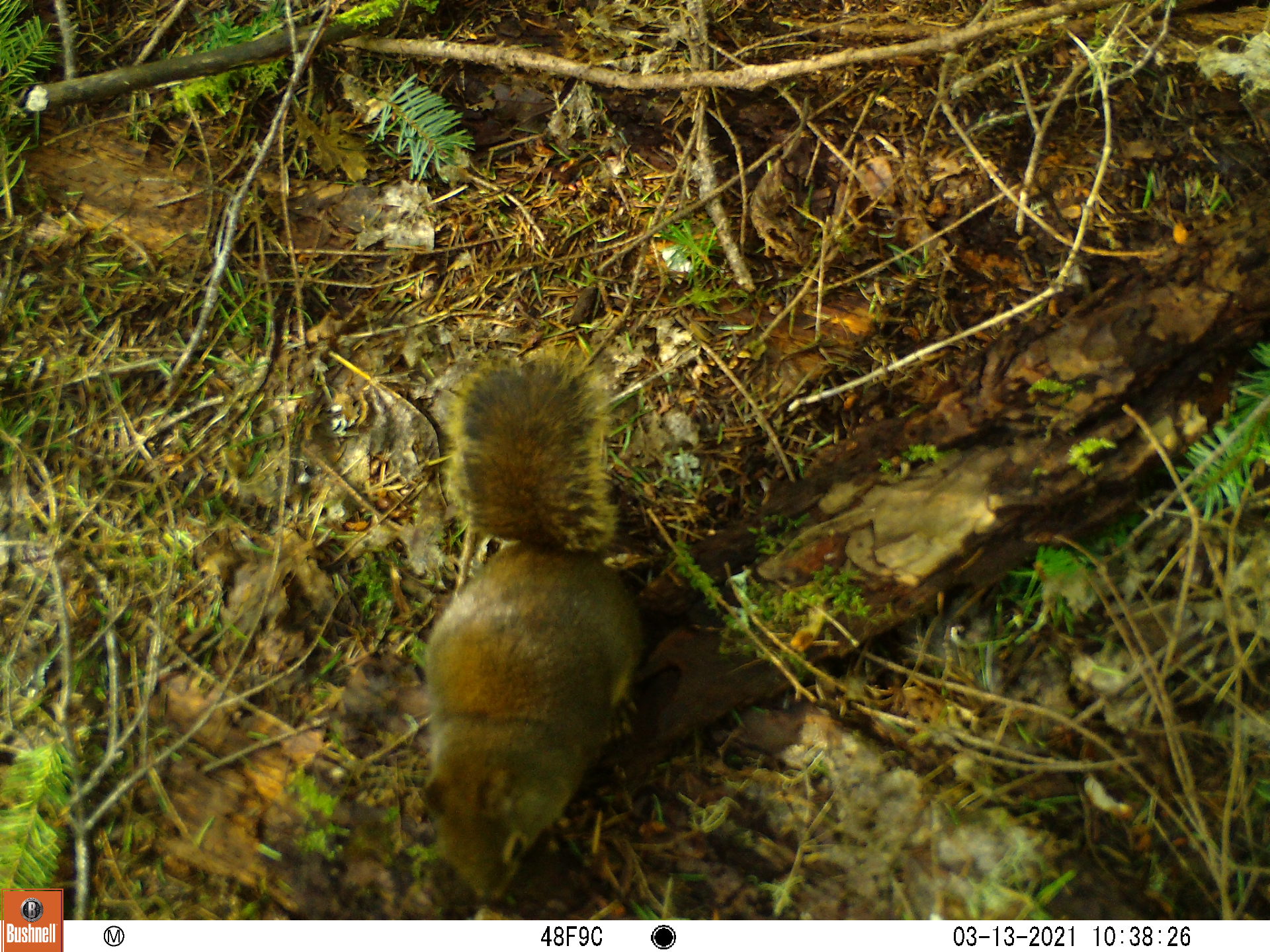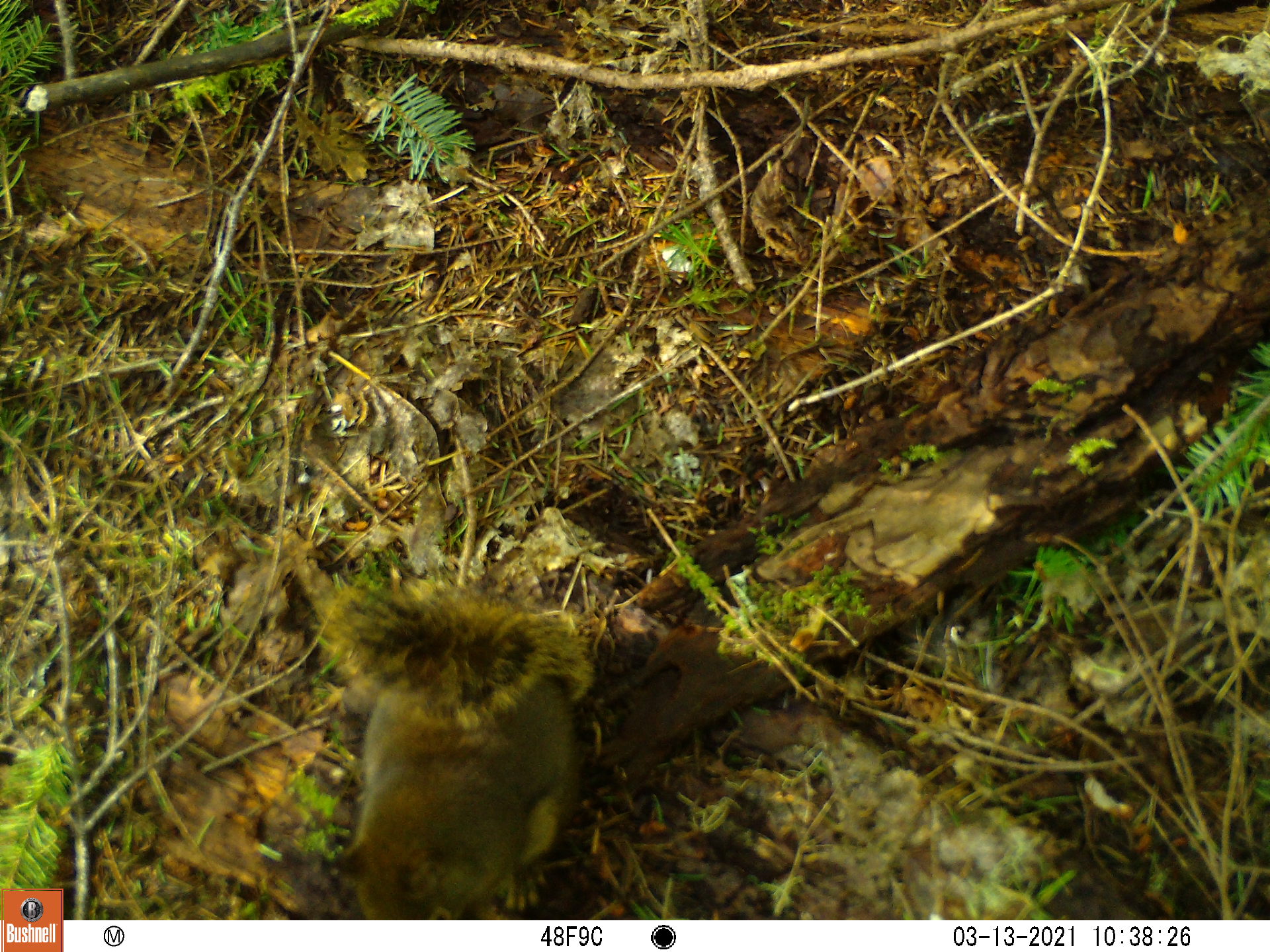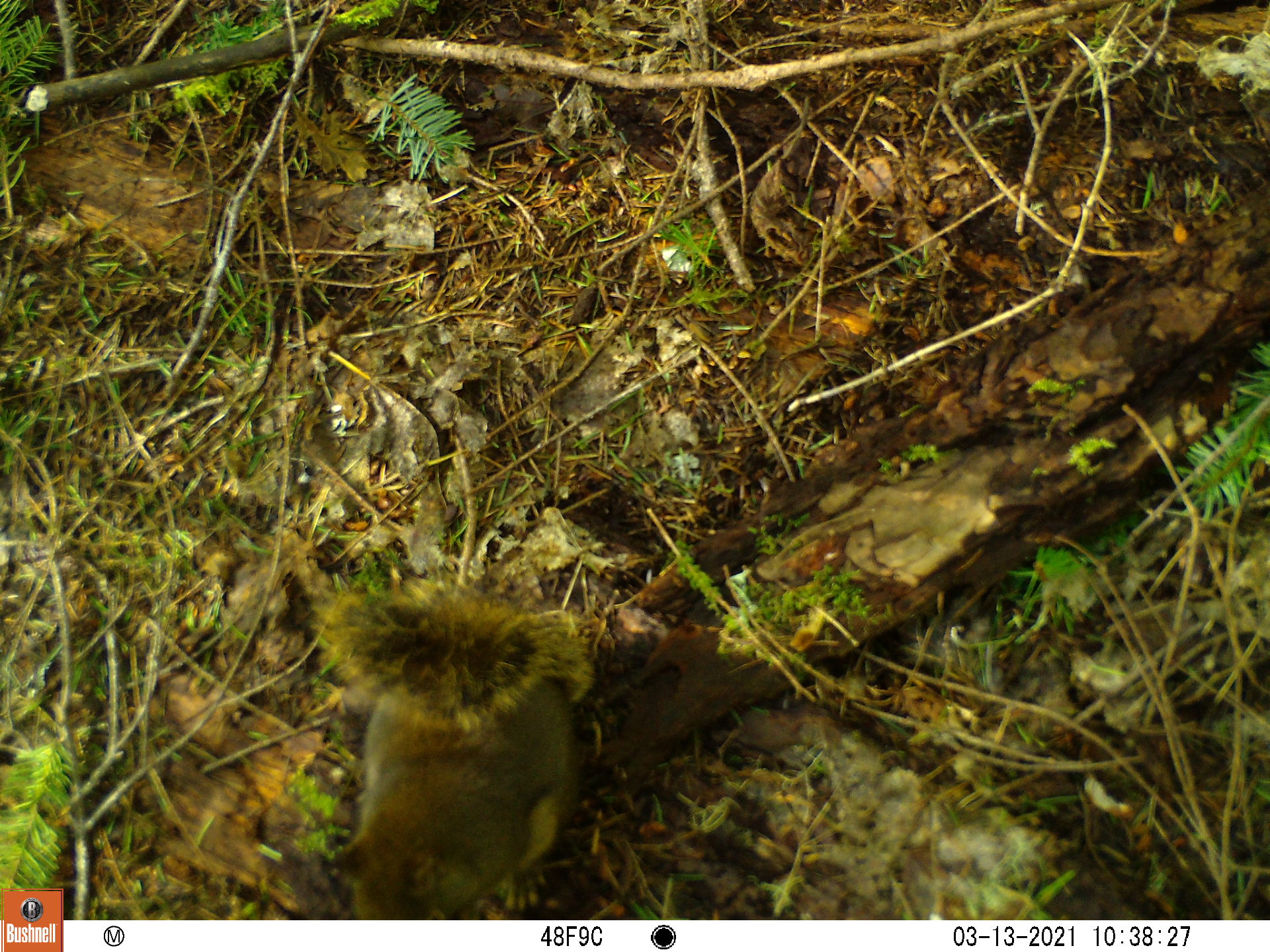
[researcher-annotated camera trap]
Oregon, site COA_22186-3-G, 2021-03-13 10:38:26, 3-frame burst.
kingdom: Animalia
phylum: Chordata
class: Mammalia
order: Rodentia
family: Sciuridae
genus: Tamiasciurus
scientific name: Tamiasciurus douglasii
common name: douglas squirrel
Douglas squirrel (Tamiasciurus douglasii).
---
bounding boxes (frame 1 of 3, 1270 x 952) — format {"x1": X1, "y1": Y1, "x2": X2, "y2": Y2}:
douglas squirrel: {"x1": 415, "y1": 340, "x2": 653, "y2": 900}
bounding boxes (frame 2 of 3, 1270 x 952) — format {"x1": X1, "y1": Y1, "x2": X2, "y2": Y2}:
douglas squirrel: {"x1": 319, "y1": 560, "x2": 600, "y2": 916}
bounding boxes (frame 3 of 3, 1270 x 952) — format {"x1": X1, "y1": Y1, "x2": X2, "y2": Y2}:
douglas squirrel: {"x1": 328, "y1": 576, "x2": 595, "y2": 915}